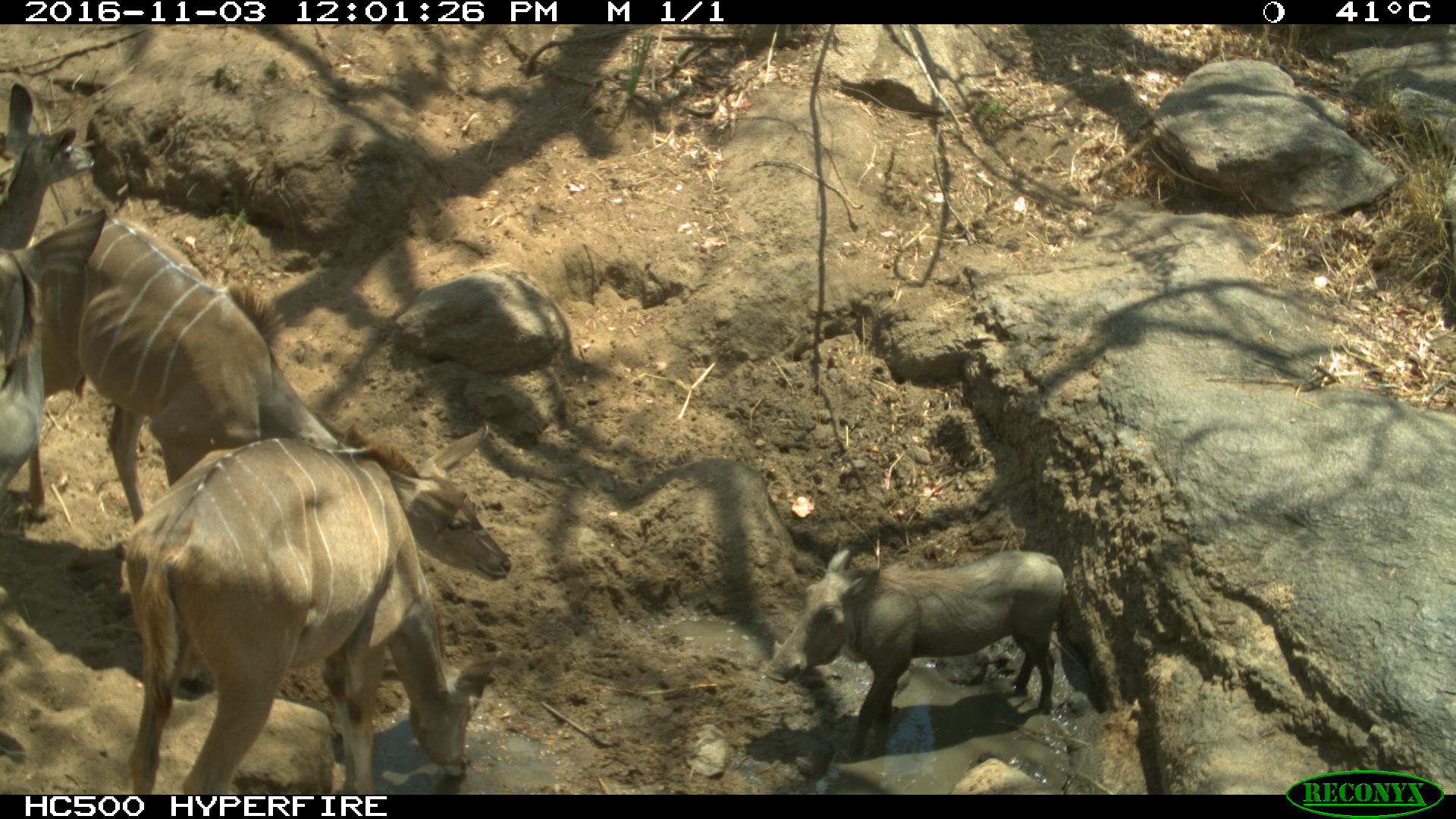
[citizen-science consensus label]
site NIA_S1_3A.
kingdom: Animalia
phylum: Chordata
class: Mammalia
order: Artiodactyla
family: Bovidae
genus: Tragelaphus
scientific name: Tragelaphus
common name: kudu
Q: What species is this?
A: Kudu (Tragelaphus).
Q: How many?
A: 4.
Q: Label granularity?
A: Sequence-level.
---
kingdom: Animalia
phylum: Chordata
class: Mammalia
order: Artiodactyla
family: Suidae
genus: Phacochoerus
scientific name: Phacochoerus africanus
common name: warthog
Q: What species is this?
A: Warthog (Phacochoerus africanus).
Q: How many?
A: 1.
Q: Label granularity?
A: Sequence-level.